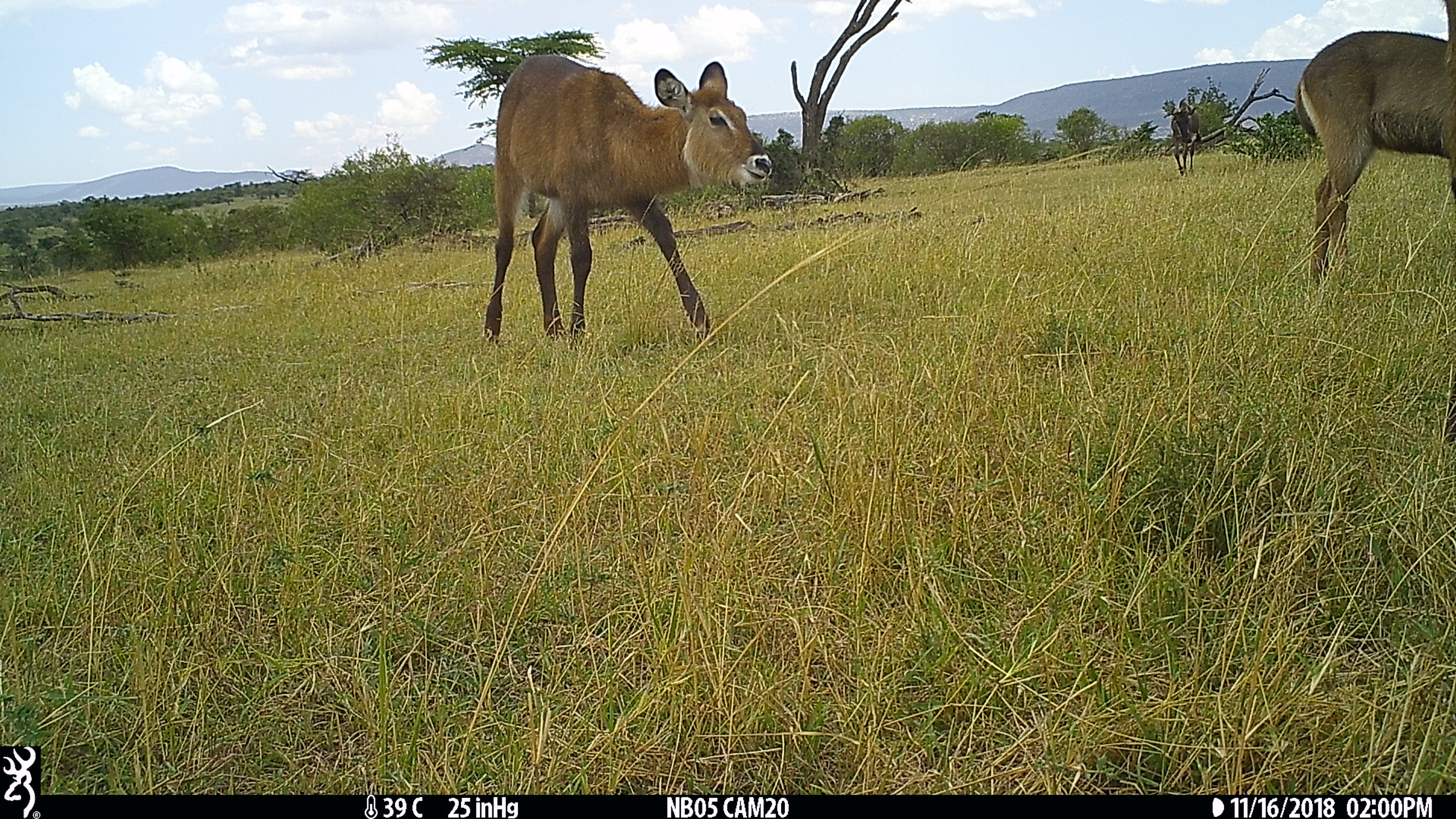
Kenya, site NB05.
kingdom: Animalia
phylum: Chordata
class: Mammalia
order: Artiodactyla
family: Bovidae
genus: Kobus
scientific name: Kobus ellipsiprymnus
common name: waterbuck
Waterbuck (Kobus ellipsiprymnus).